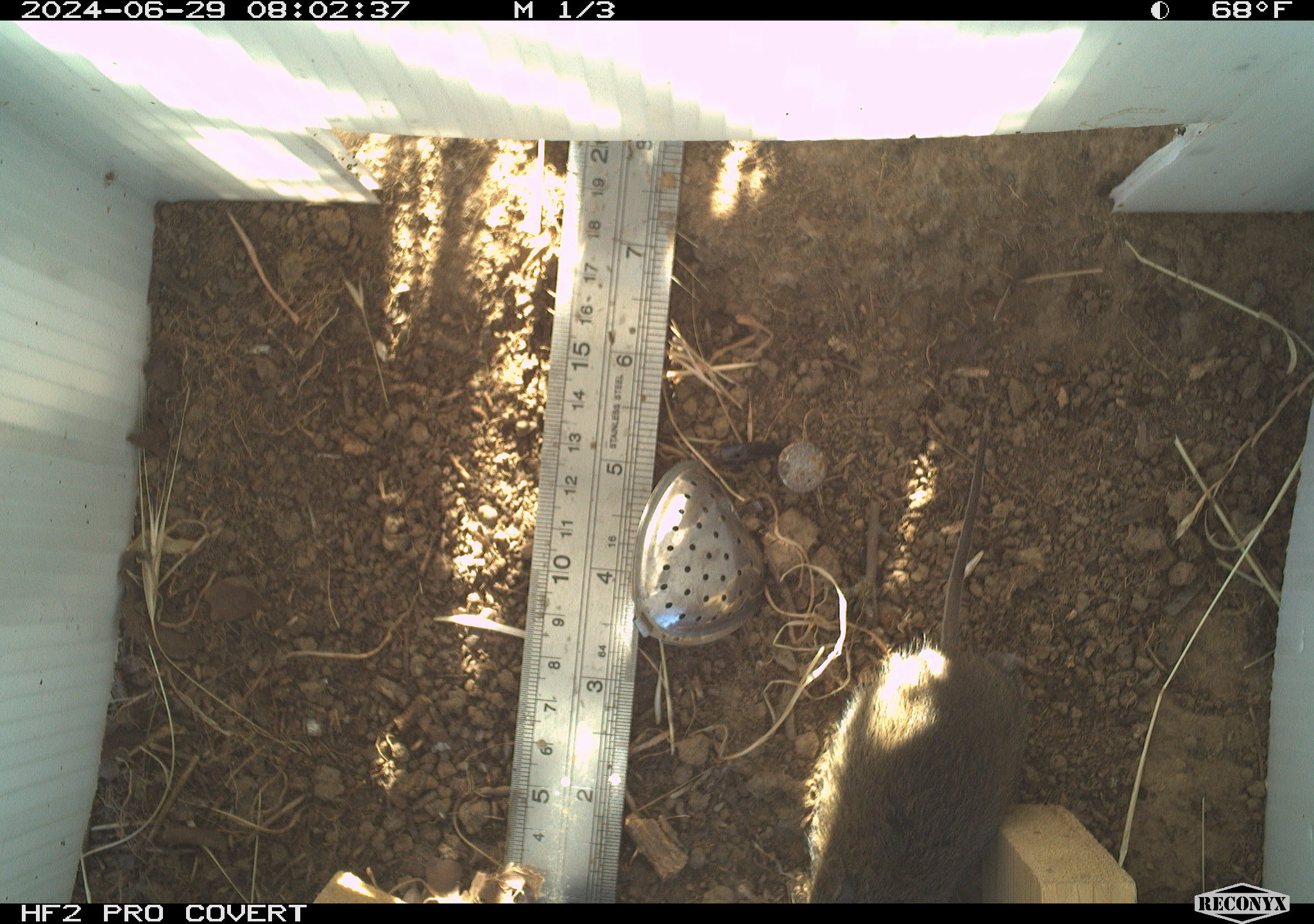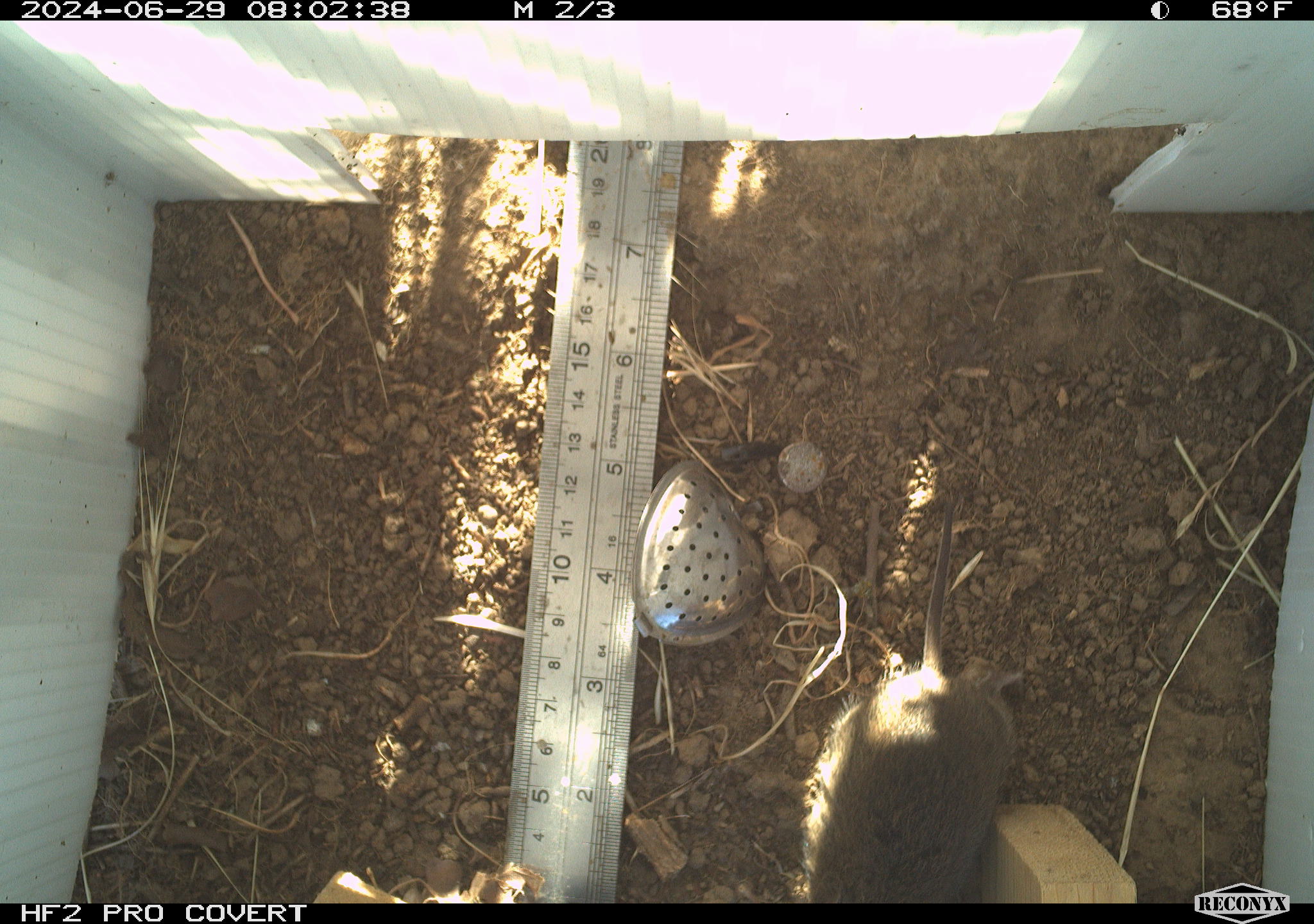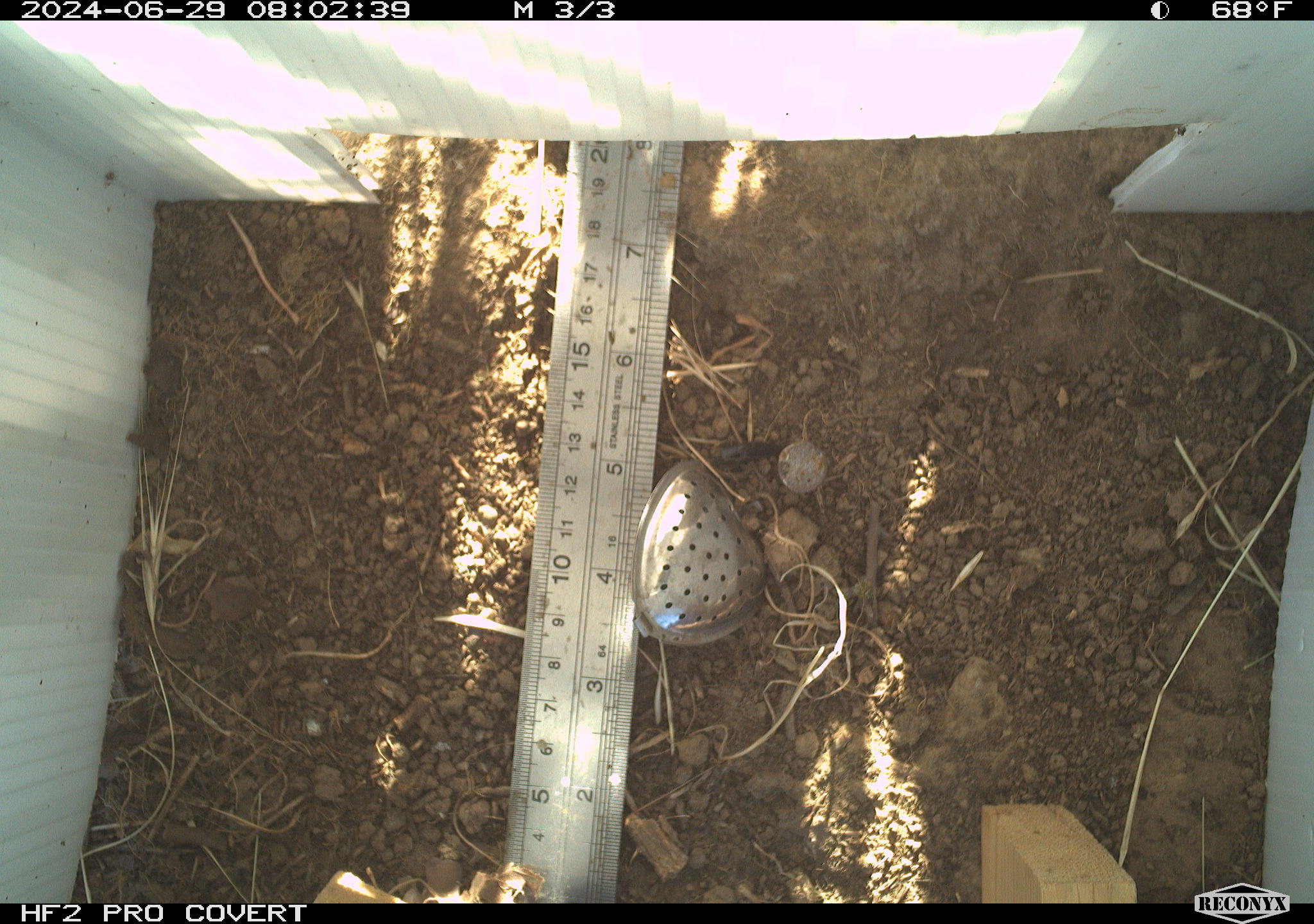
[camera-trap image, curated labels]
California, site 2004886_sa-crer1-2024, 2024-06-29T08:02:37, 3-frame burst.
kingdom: Animalia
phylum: Chordata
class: Mammalia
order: Rodentia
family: Cricetidae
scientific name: Arvicolinae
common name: voles, lemmings, and muskrats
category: arvicolinae subfamily